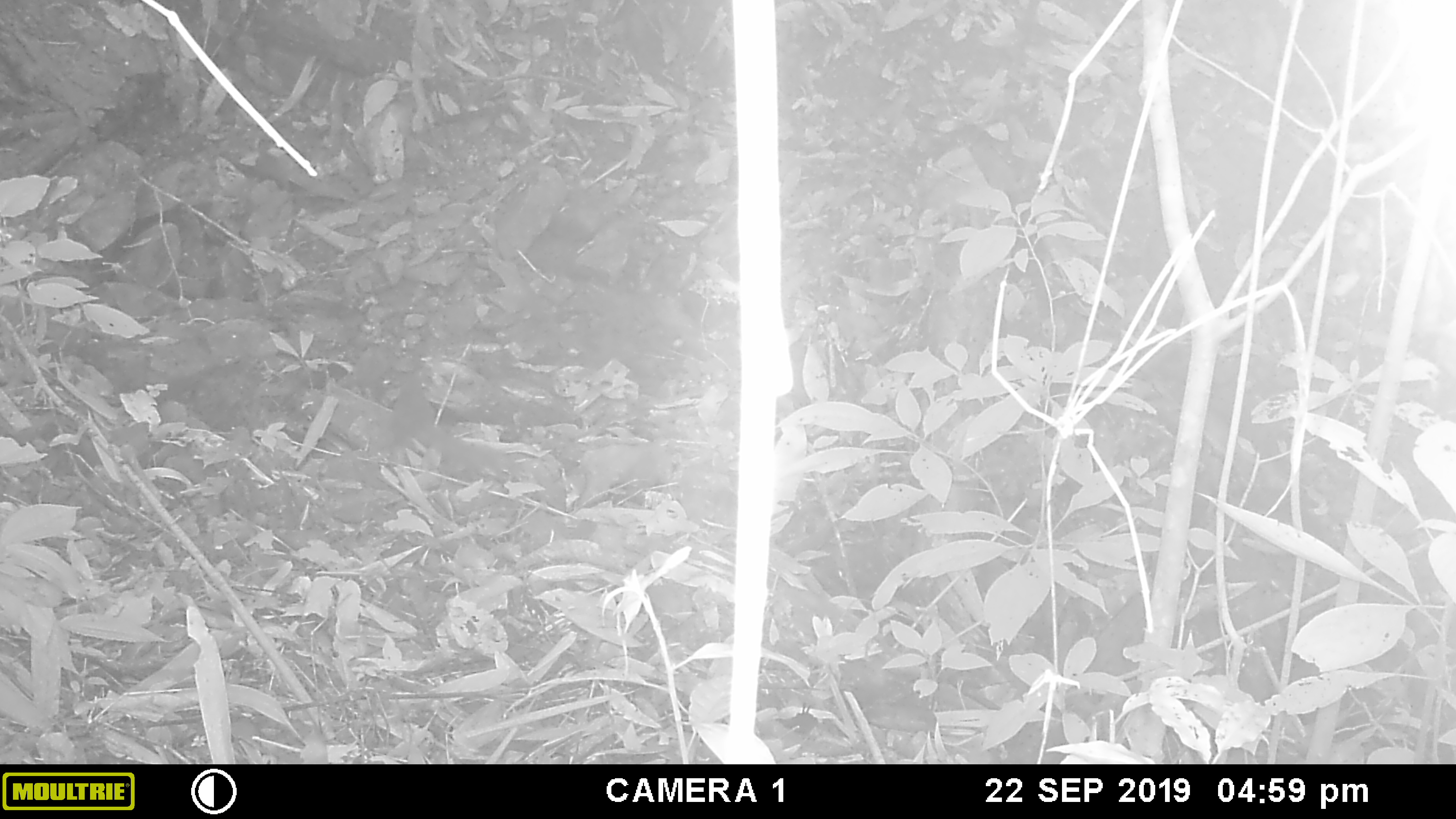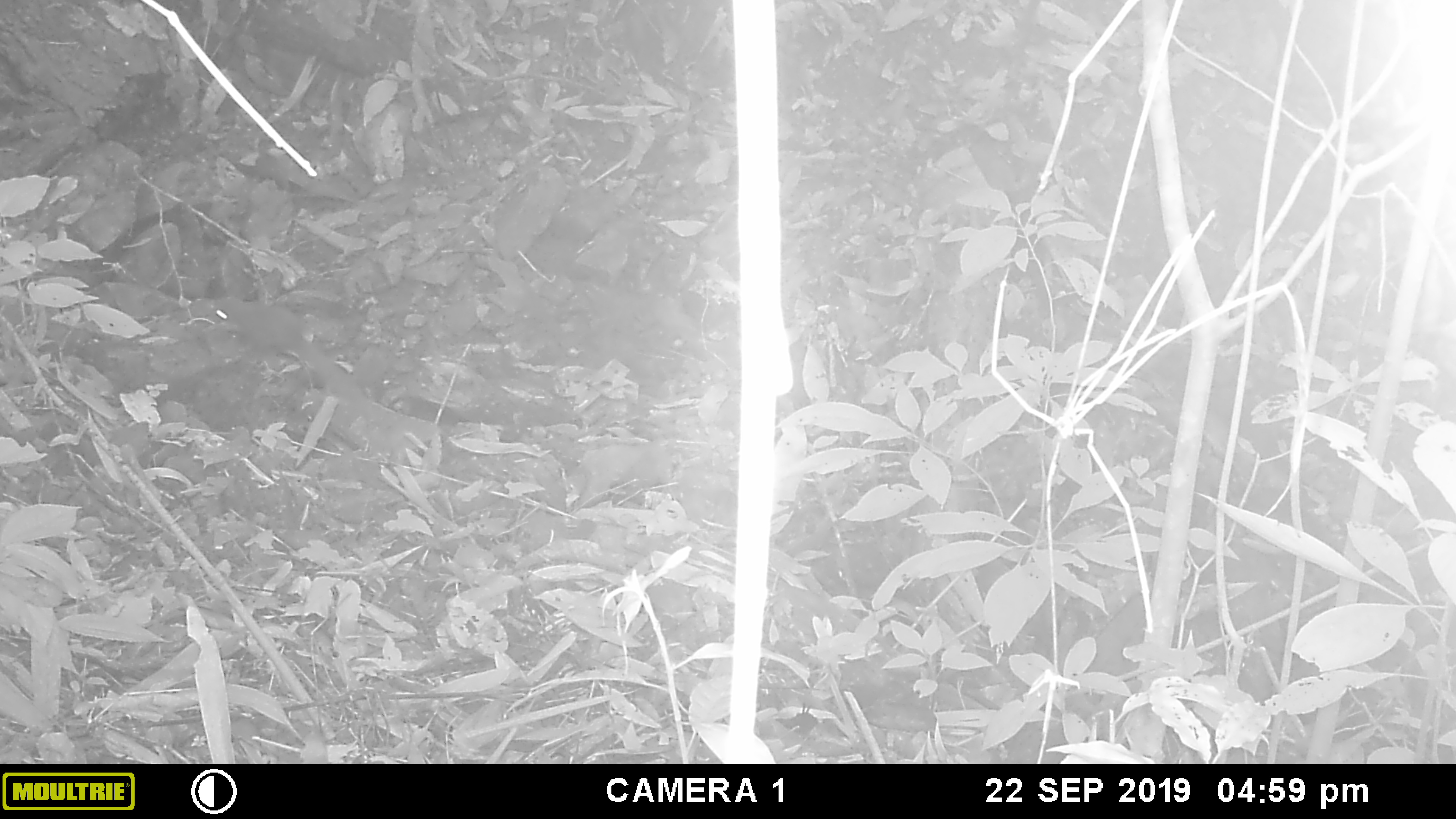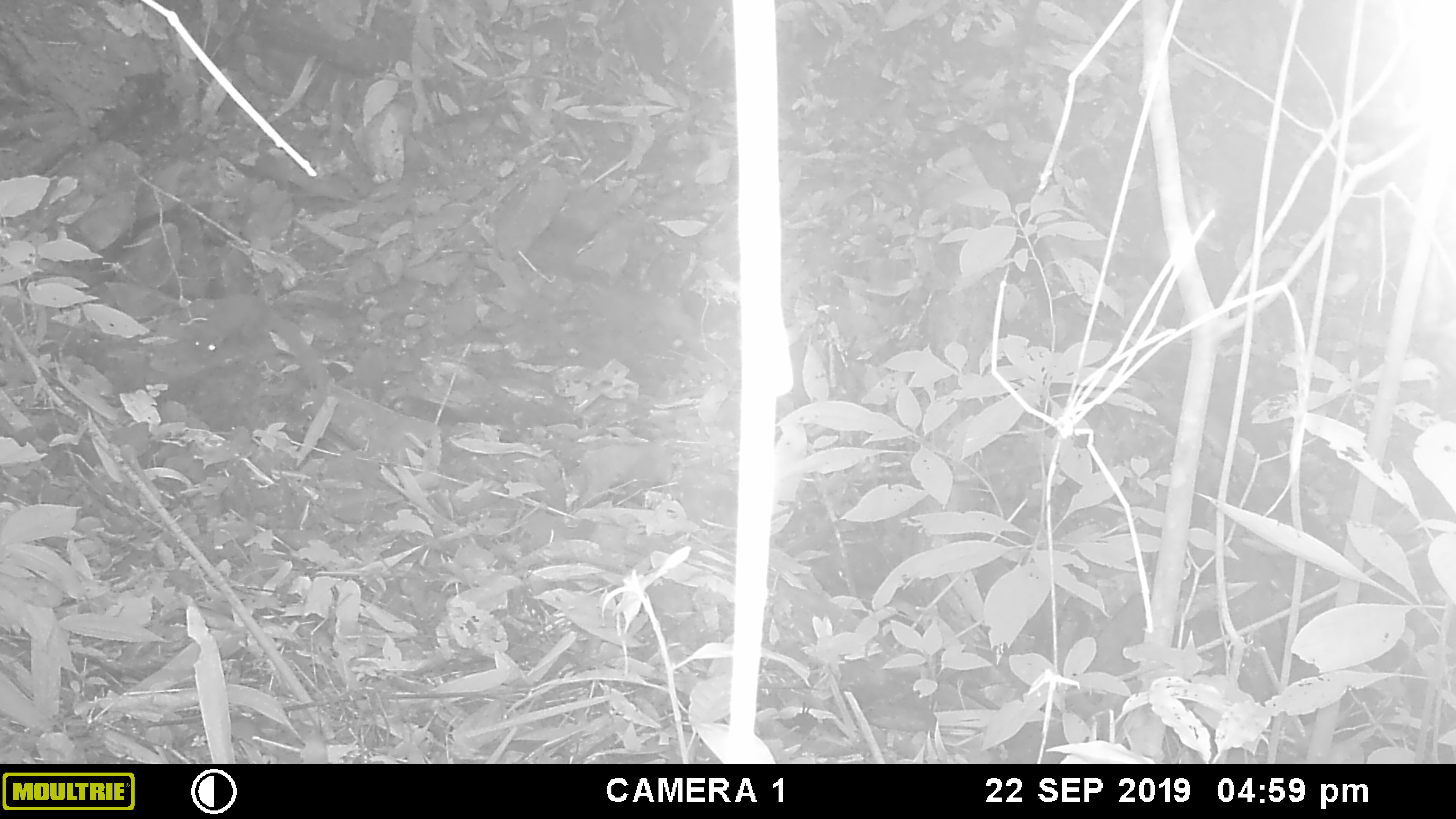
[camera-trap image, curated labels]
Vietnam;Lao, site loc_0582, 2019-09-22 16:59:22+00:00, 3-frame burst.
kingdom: Animalia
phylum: Chordata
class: Mammalia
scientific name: Mammalia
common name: mammal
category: unidentified small mammal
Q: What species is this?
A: Unidentified small mammal (mammal) (Mammalia).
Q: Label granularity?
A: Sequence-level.